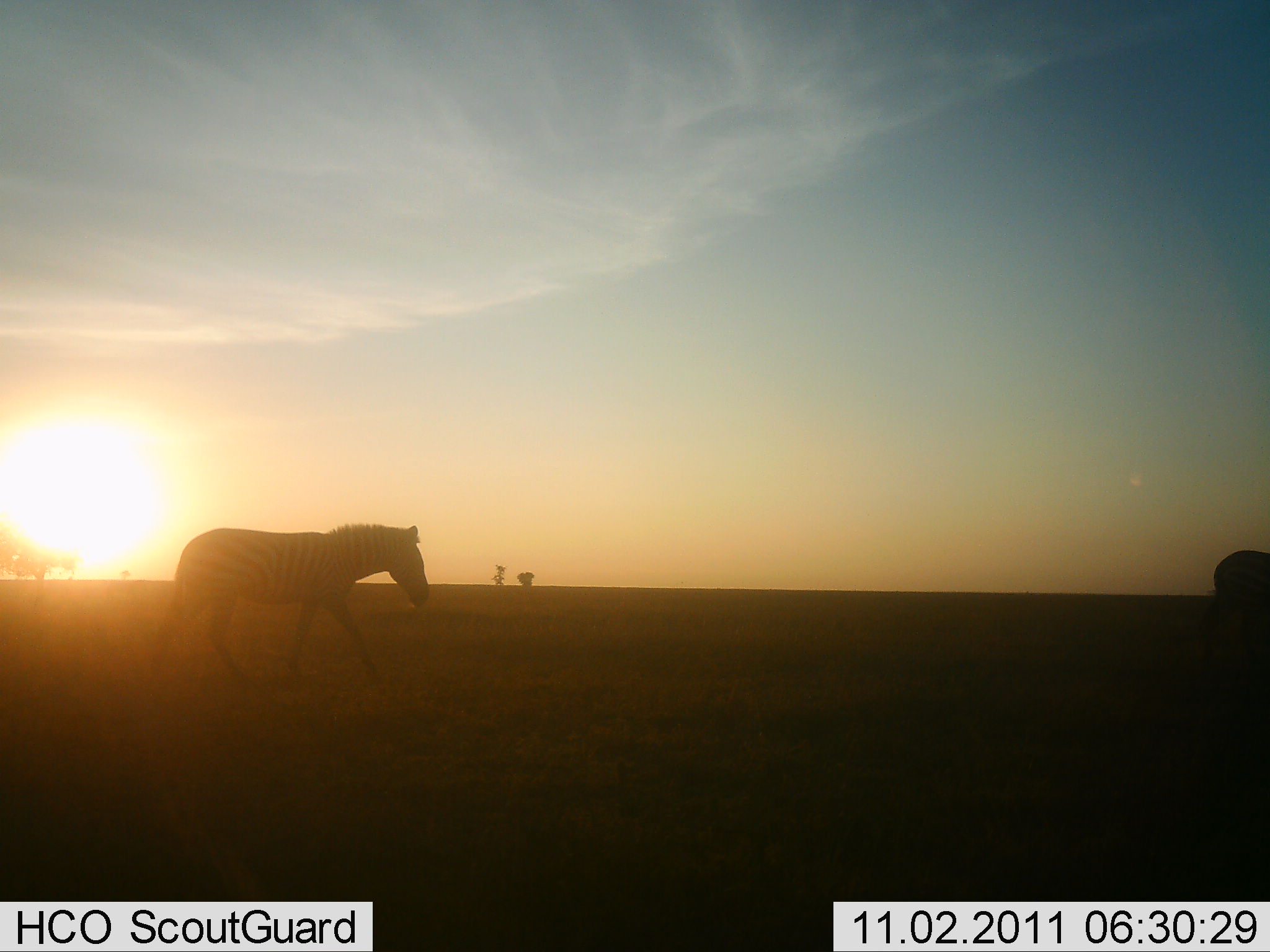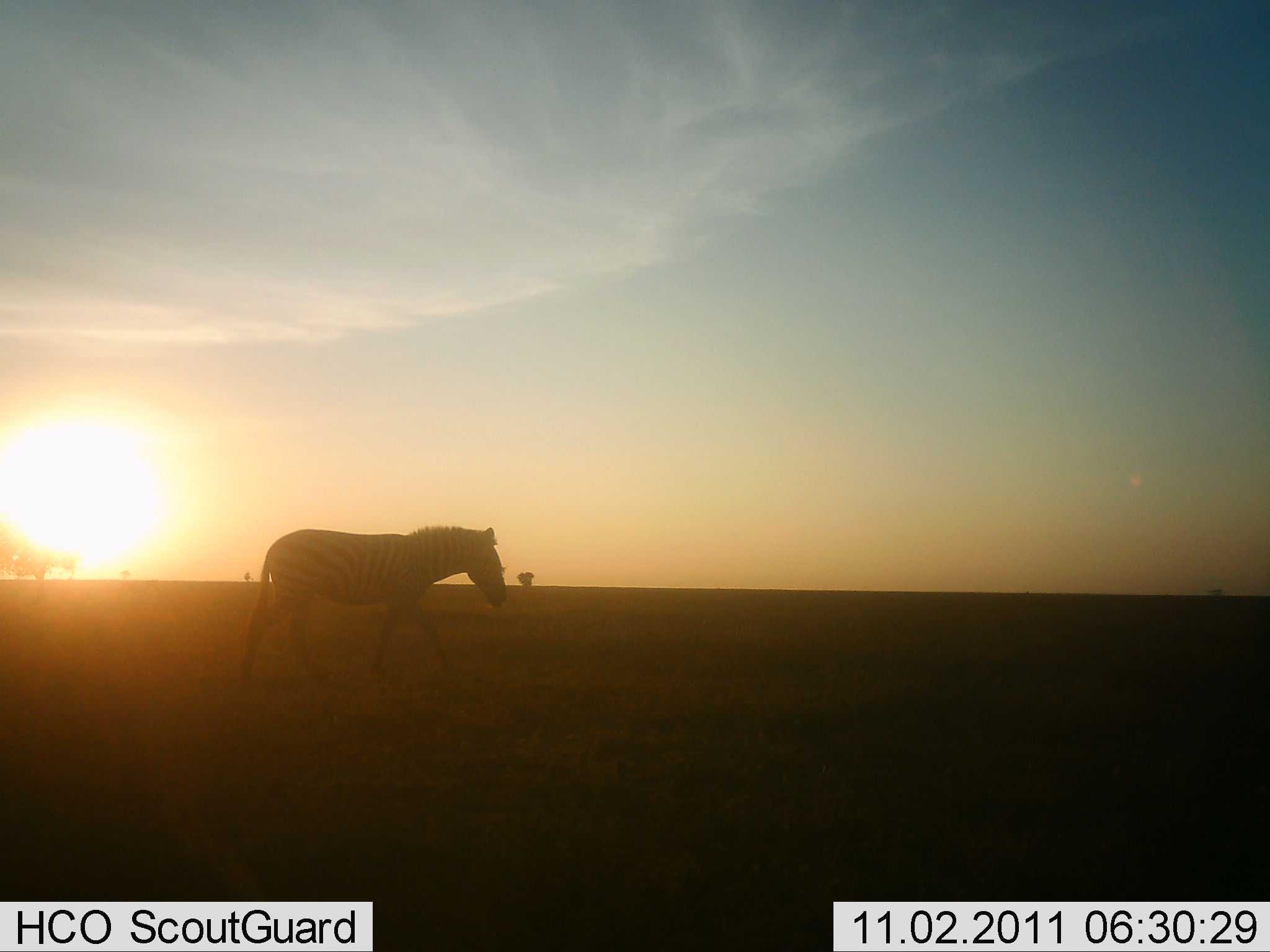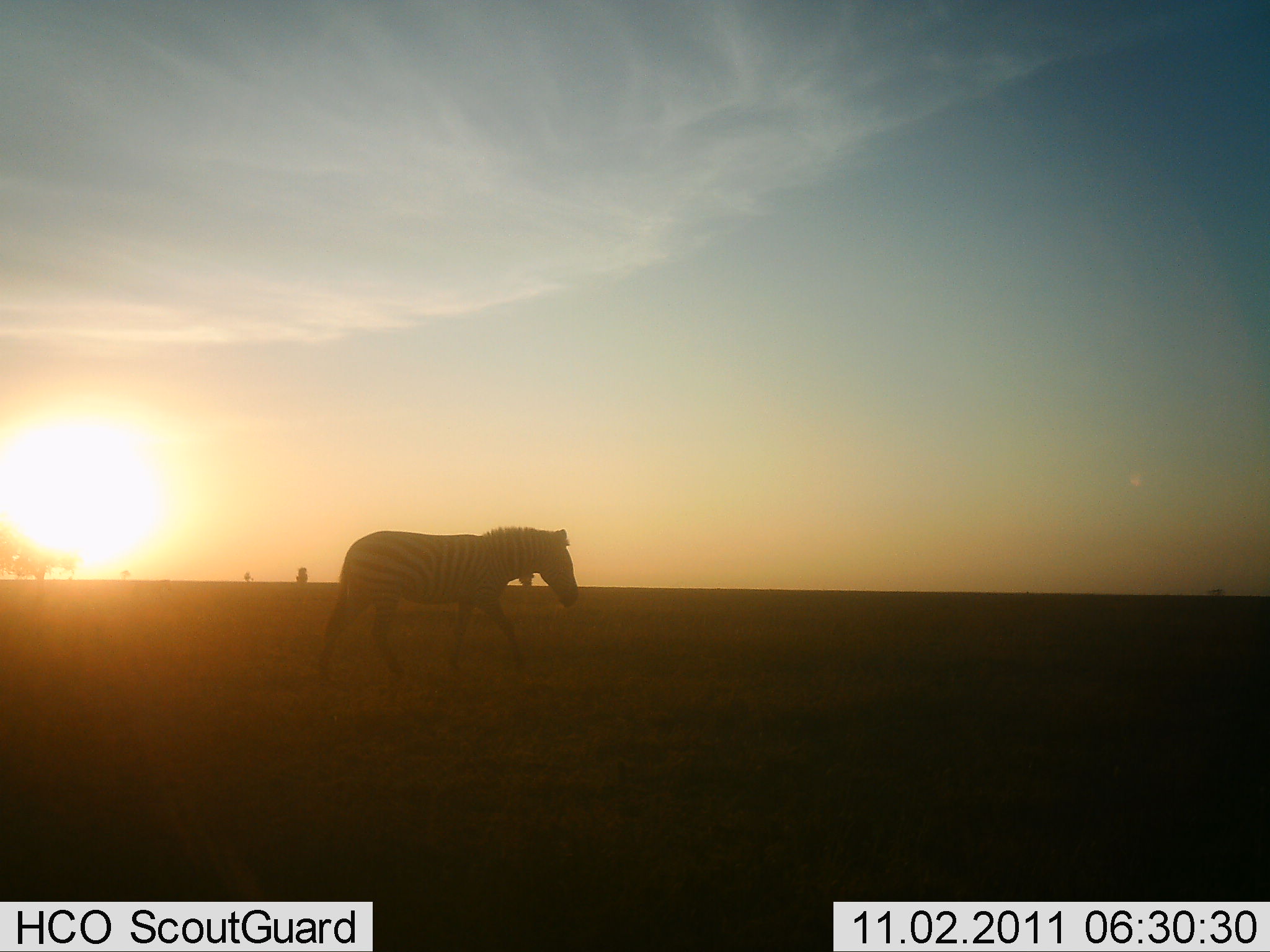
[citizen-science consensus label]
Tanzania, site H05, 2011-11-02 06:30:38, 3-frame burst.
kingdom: Animalia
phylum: Chordata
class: Mammalia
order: Perissodactyla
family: Equidae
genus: Equus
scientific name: Equus quagga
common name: plains zebra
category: zebra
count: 2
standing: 8%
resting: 0%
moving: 100%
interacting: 0%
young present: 0%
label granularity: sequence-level